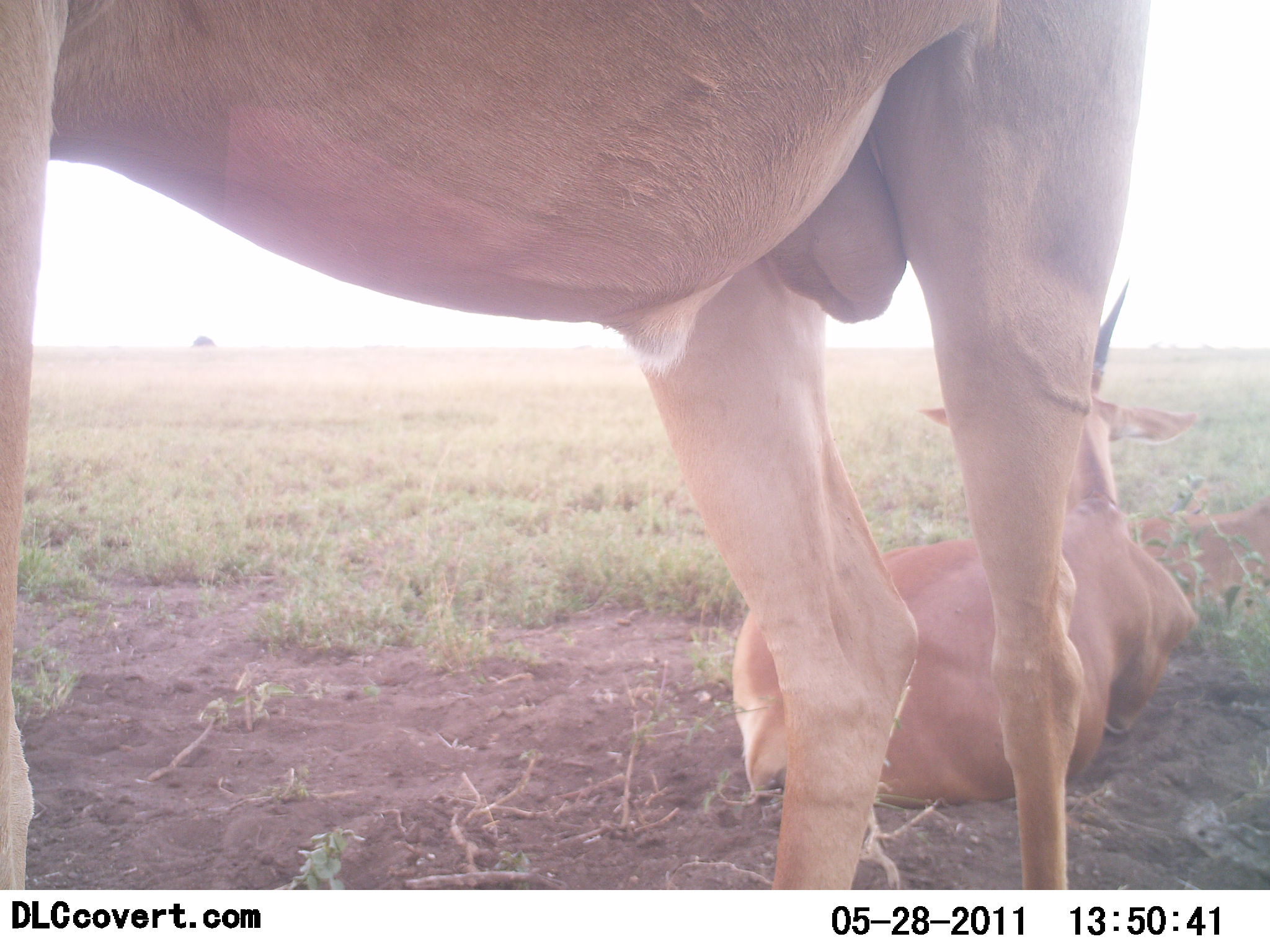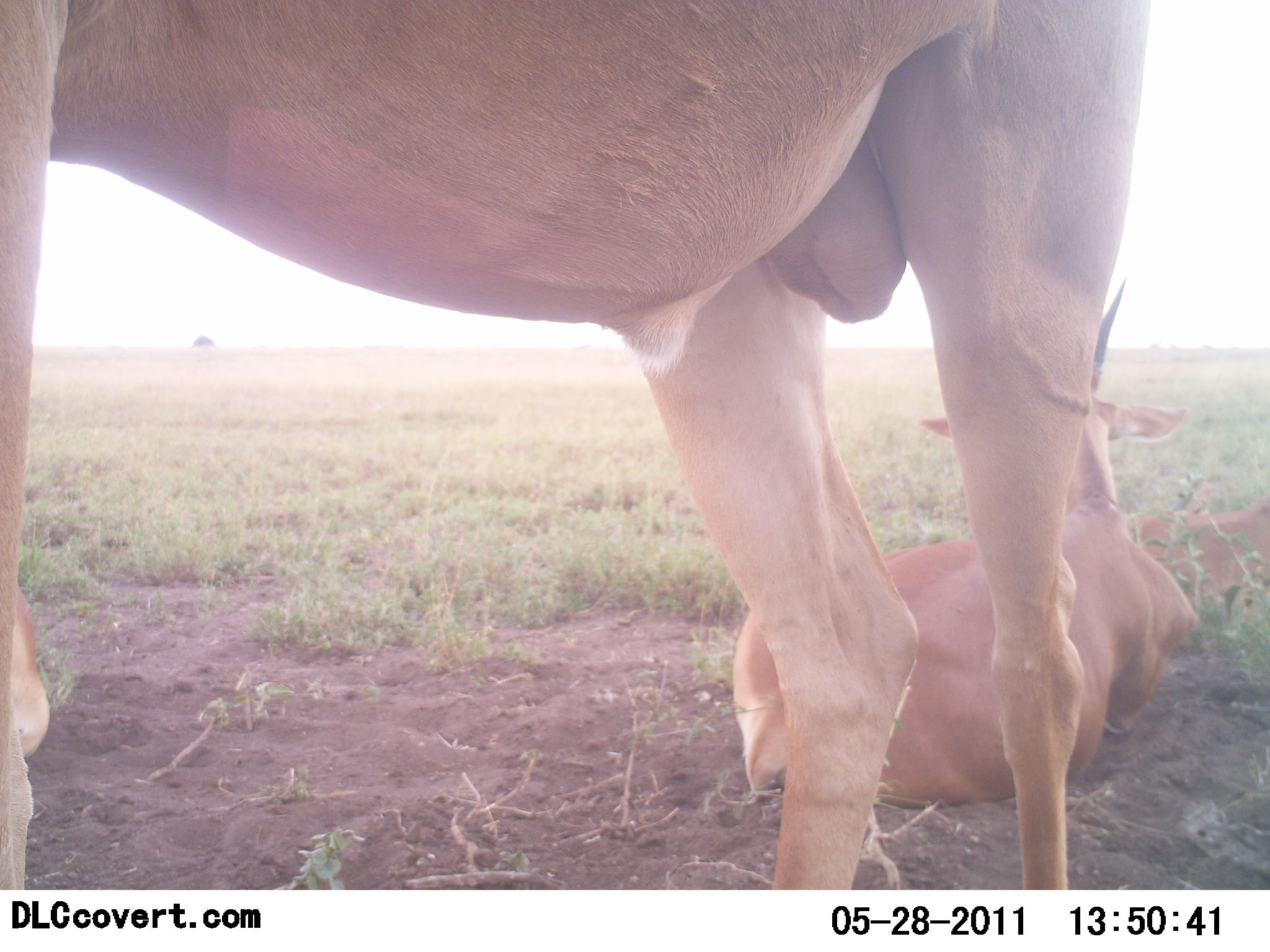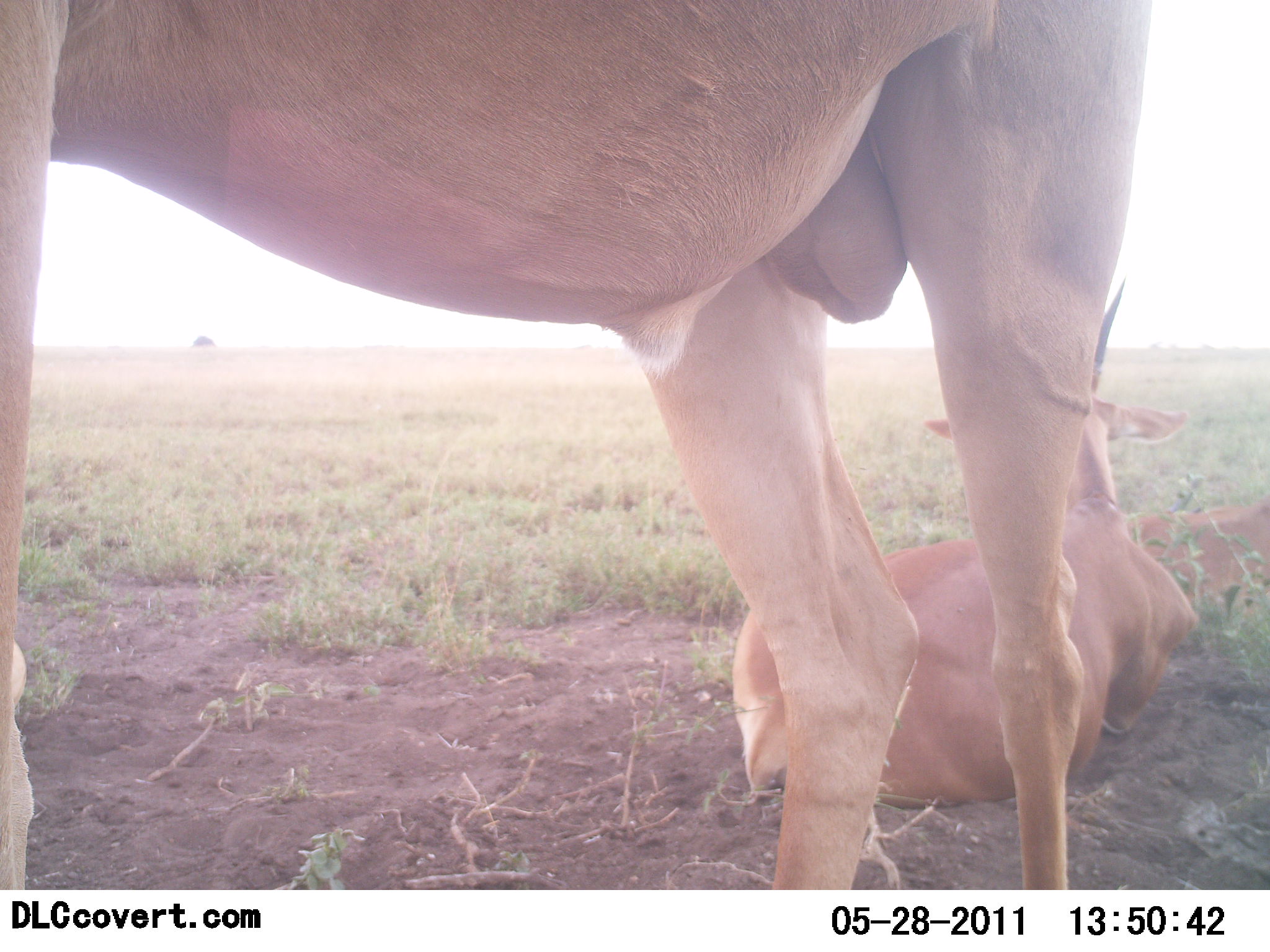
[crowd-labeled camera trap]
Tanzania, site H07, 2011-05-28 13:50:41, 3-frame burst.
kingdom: Animalia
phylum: Chordata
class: Mammalia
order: Artiodactyla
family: Bovidae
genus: Nanger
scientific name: Nanger granti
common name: grant's gazelle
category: gazellegrants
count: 2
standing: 88%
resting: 75%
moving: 12%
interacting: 0%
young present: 0%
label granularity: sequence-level